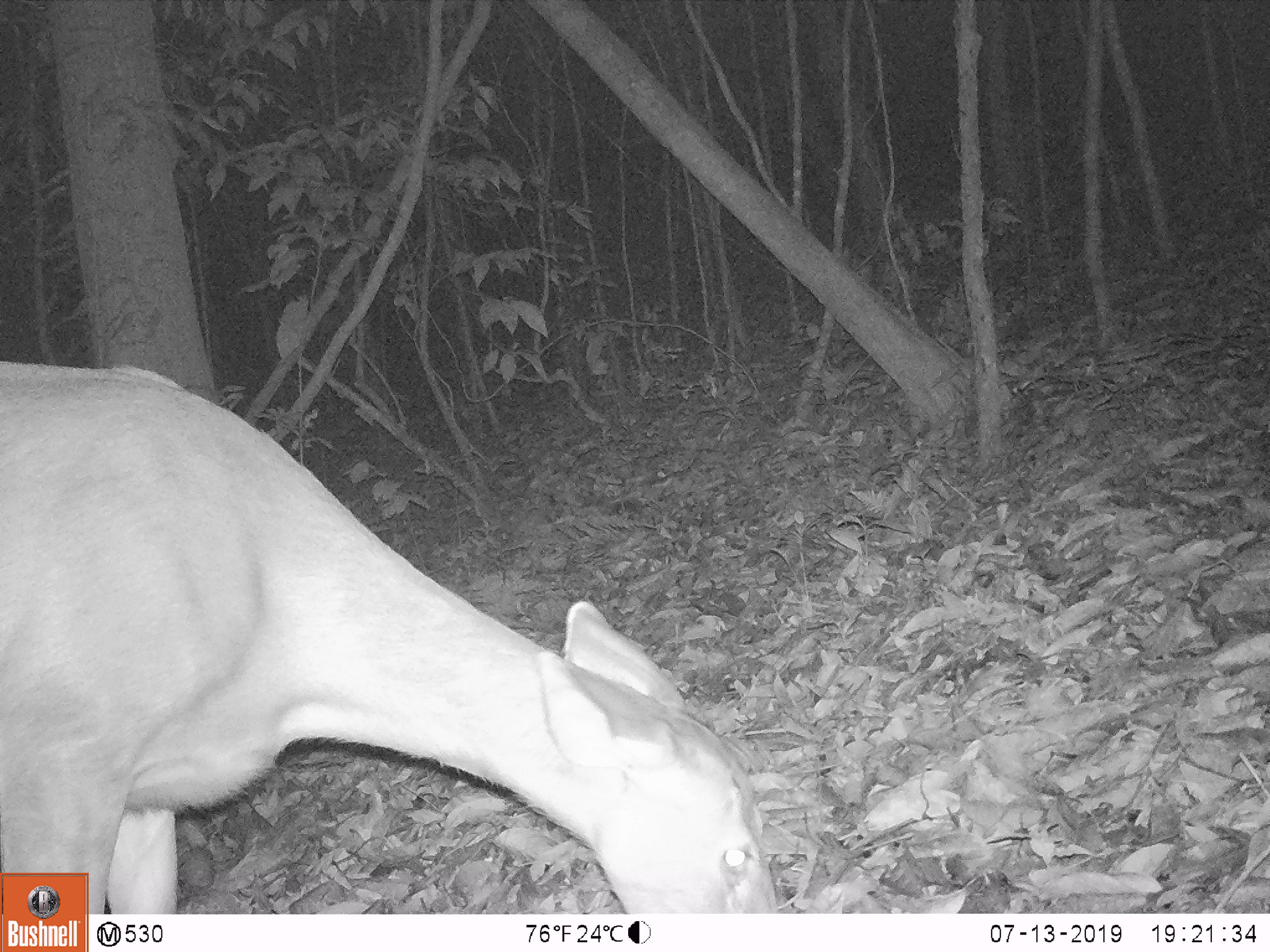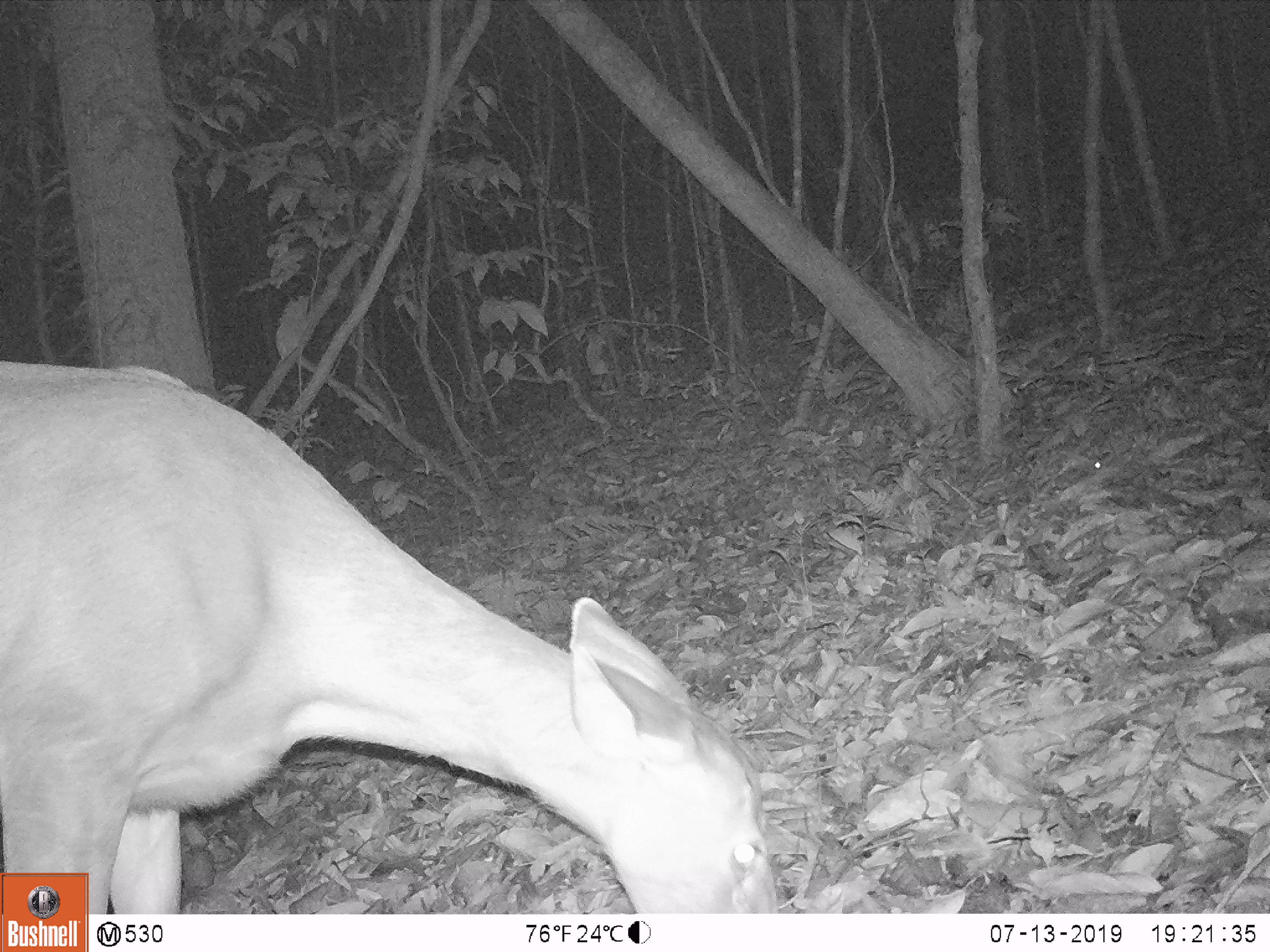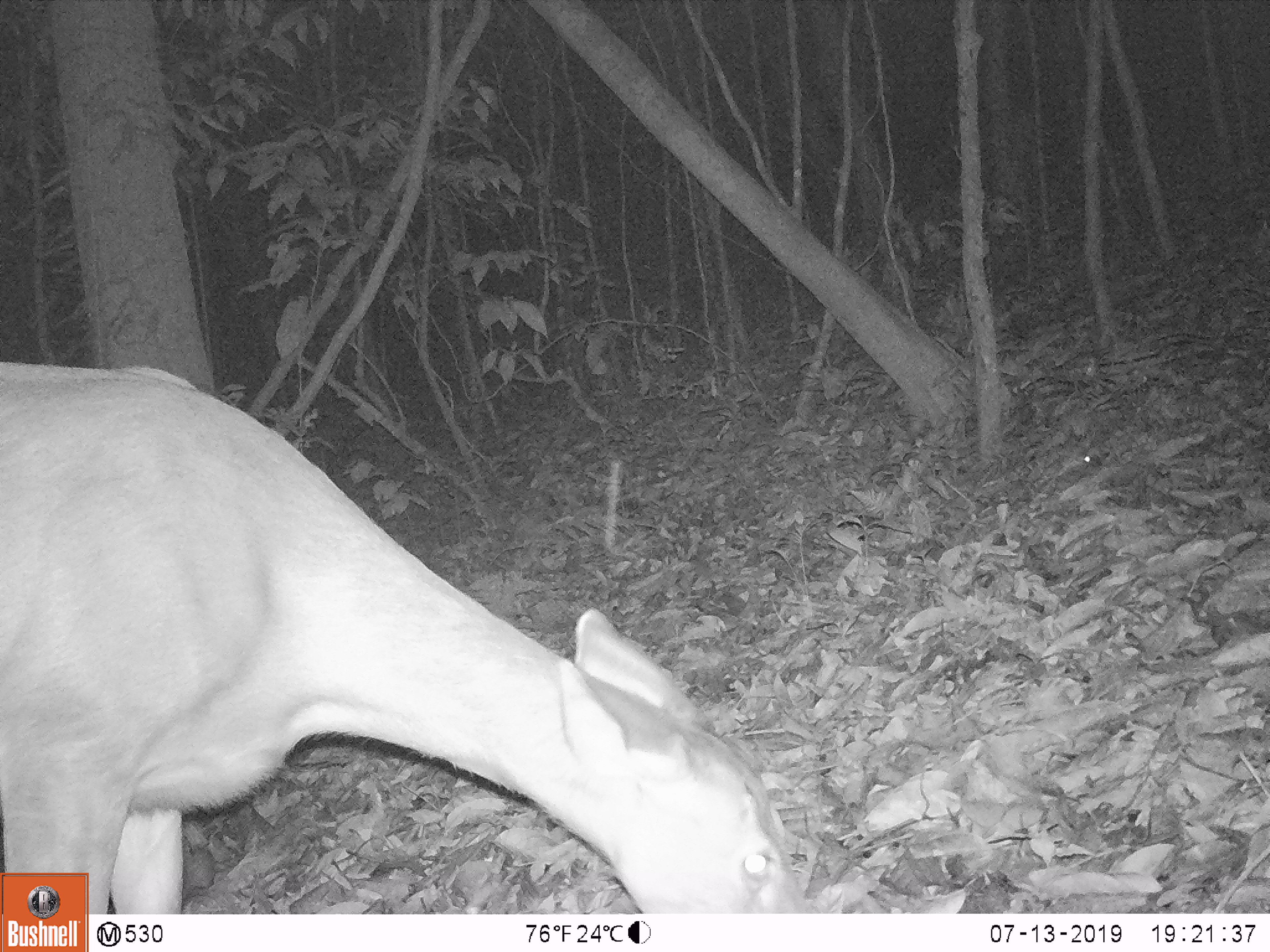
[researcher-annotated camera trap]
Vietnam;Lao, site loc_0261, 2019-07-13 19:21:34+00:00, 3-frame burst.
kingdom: Animalia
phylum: Chordata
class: Mammalia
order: Artiodactyla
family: Cervidae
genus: Rusa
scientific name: Rusa unicolor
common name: sambar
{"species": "sambar (Rusa unicolor)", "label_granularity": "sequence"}